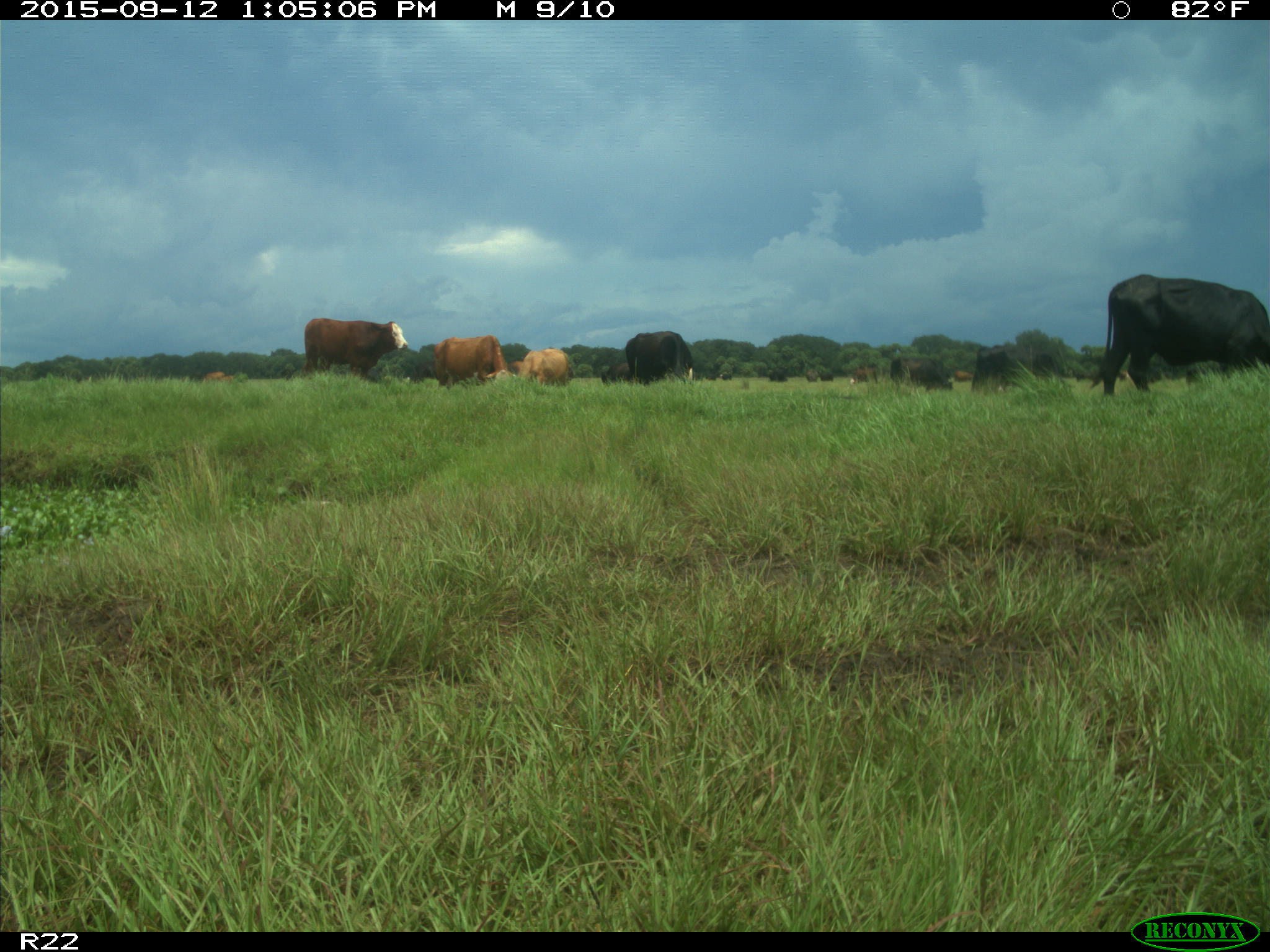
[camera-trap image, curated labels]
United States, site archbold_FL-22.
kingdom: Animalia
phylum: Chordata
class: Mammalia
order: Artiodactyla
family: Bovidae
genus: Bos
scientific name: Bos taurus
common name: domestic cow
Bos taurus (domestic cow).